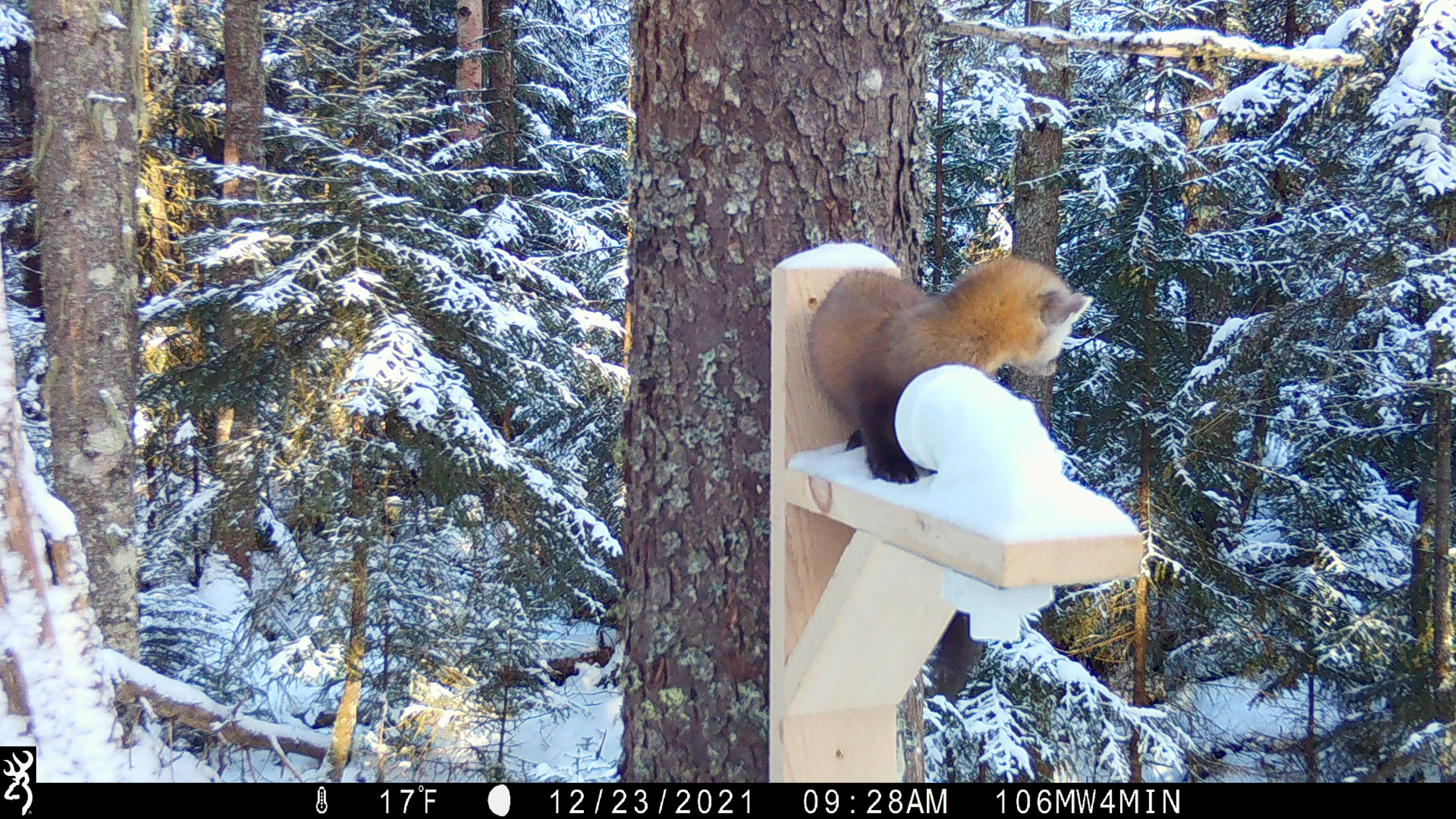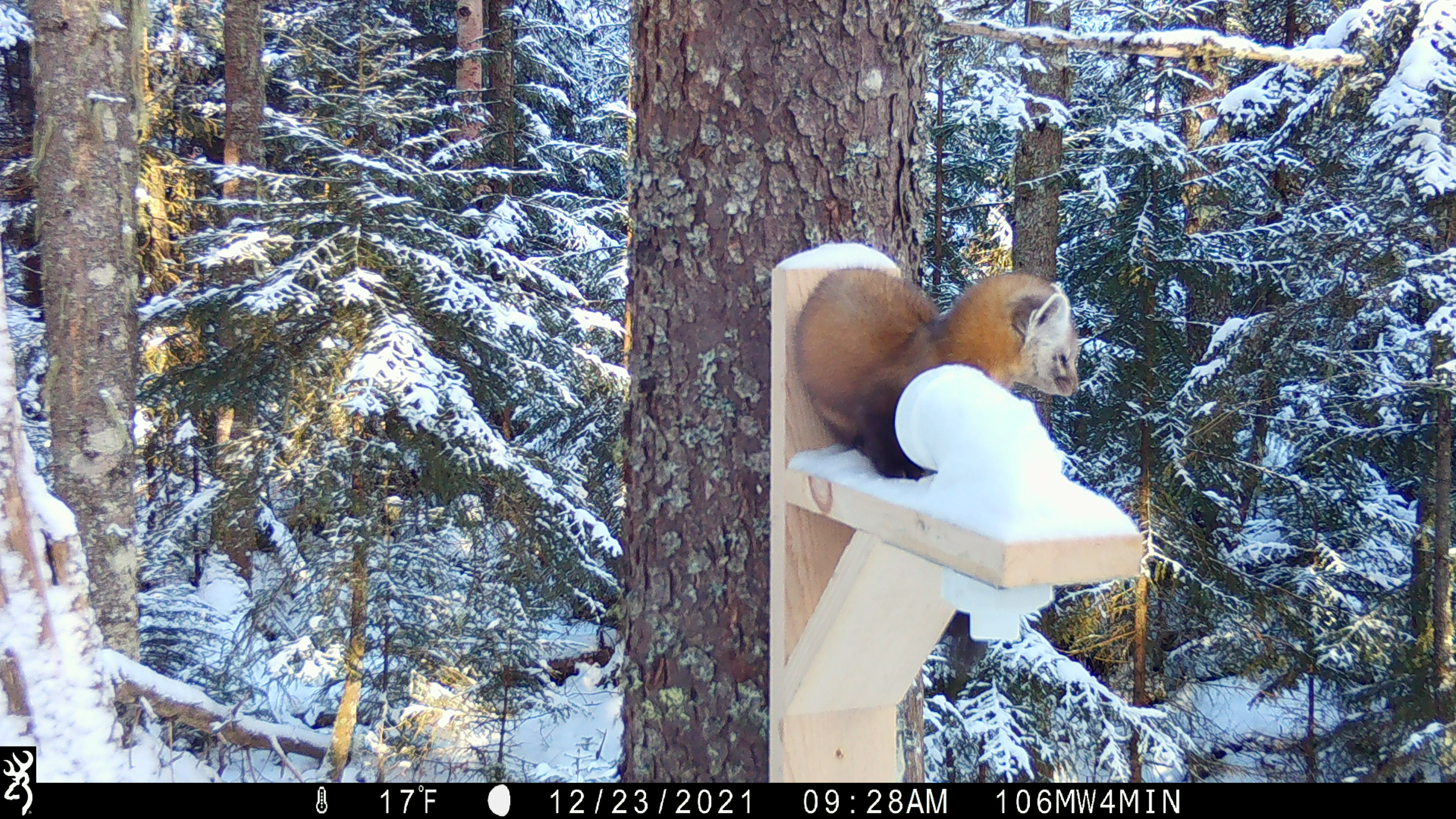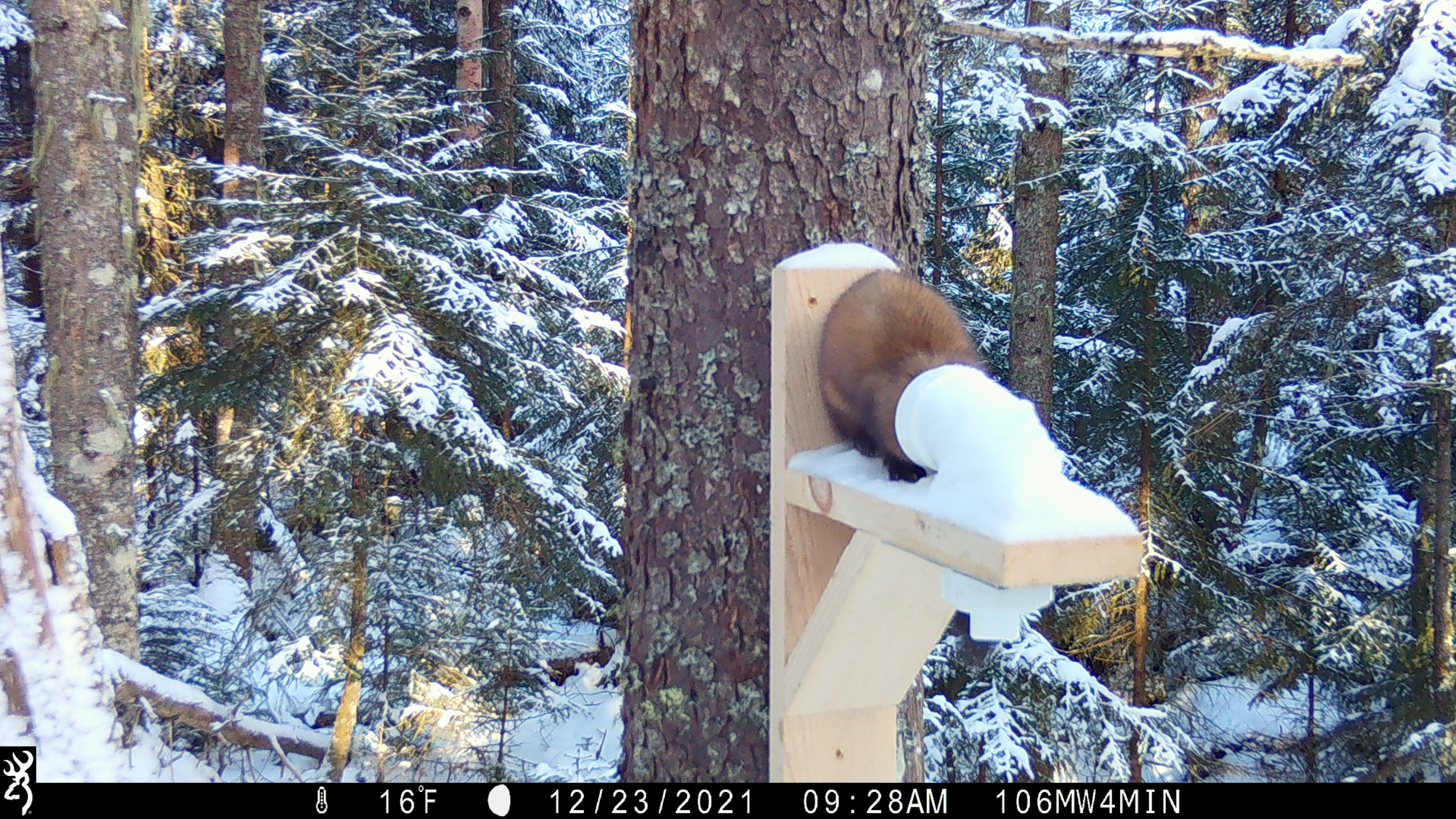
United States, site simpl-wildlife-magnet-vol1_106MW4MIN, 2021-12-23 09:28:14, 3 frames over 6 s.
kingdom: Animalia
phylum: Chordata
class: Mammalia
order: Carnivora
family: Mustelidae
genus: Martes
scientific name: Martes americana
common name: american marten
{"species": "american marten (Martes americana)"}